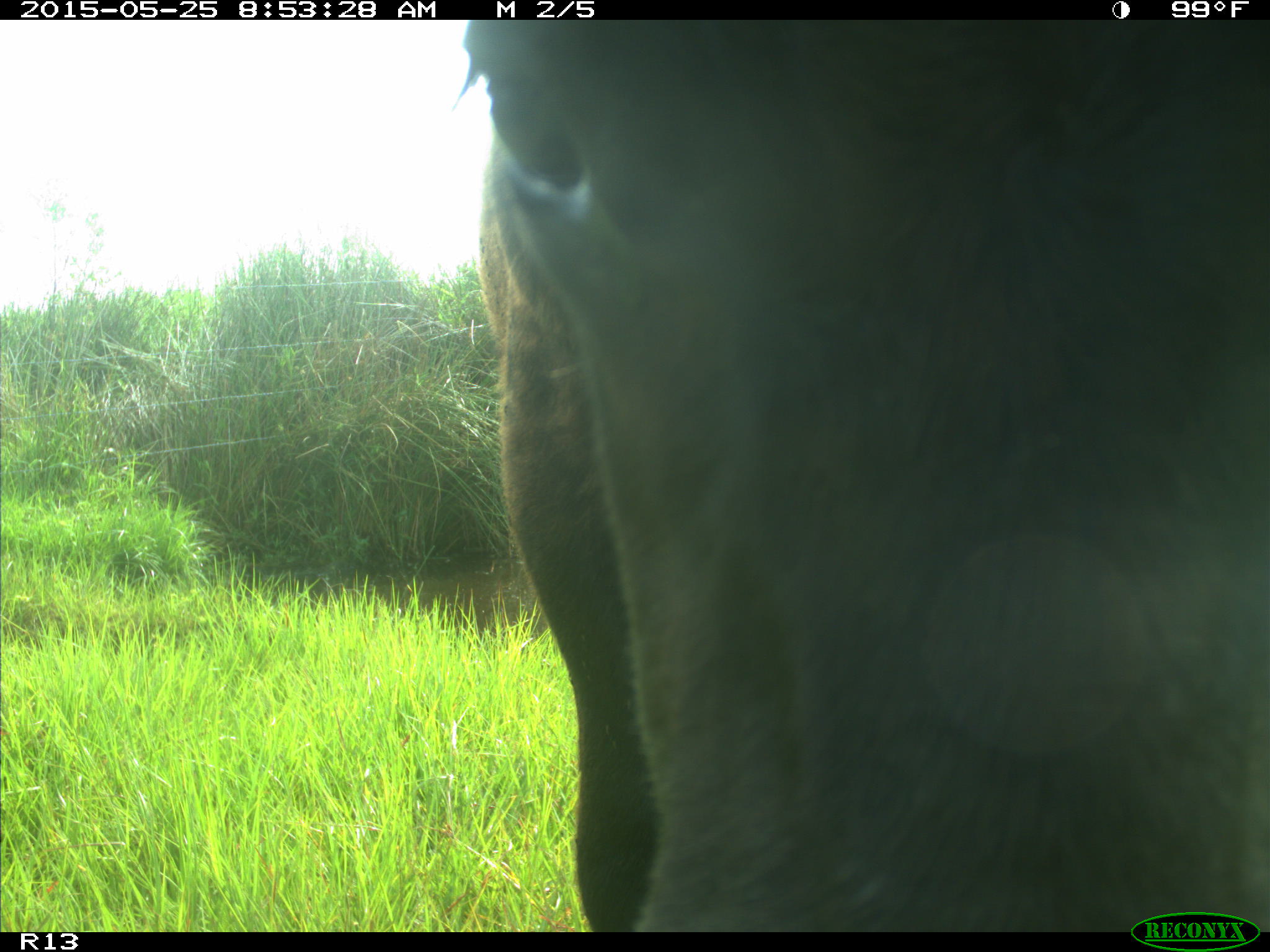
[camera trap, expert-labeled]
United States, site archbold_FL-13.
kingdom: Animalia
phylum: Chordata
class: Mammalia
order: Artiodactyla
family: Bovidae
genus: Bos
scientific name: Bos taurus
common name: domestic cow